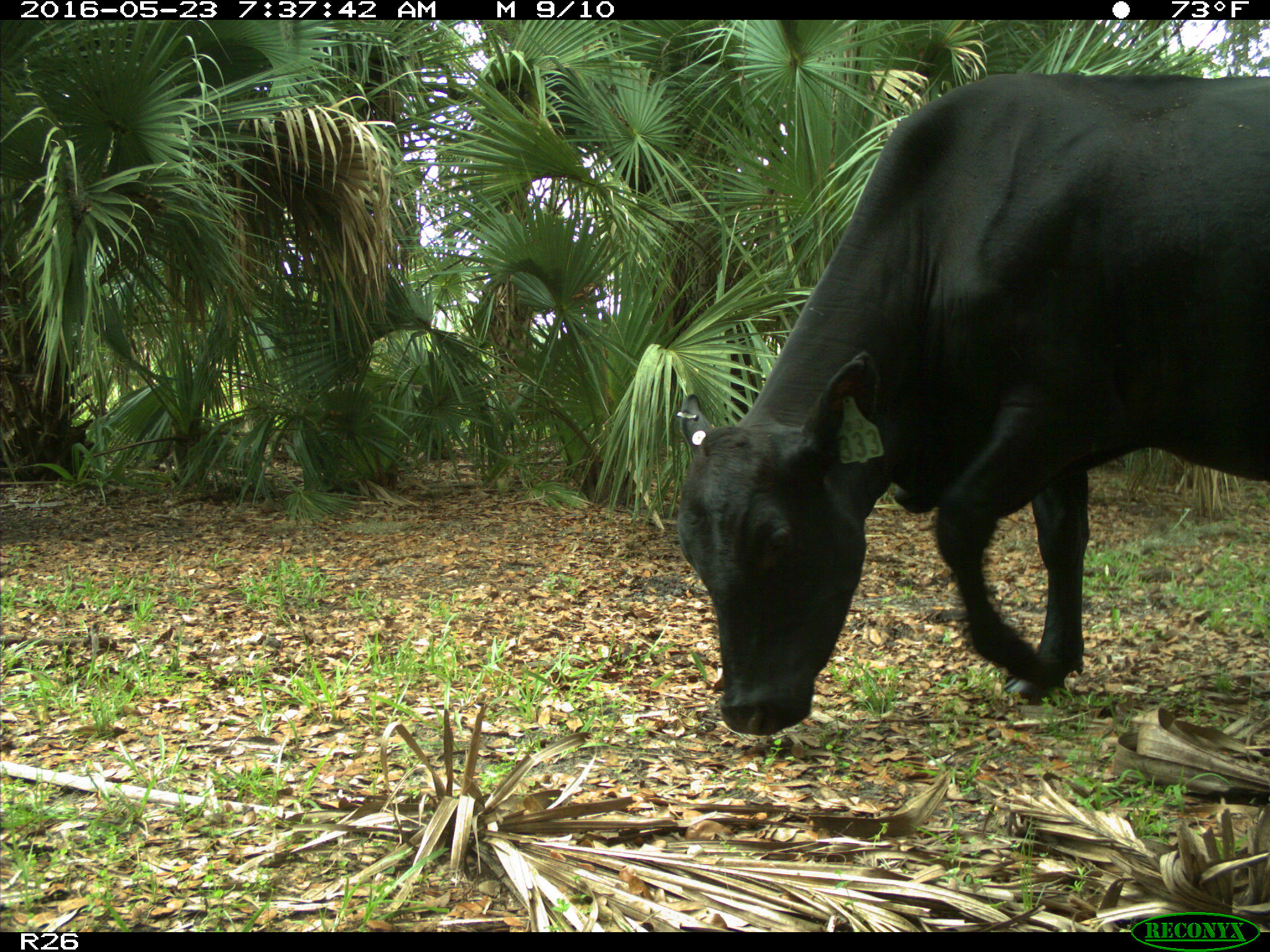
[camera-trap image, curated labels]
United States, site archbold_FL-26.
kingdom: Animalia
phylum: Chordata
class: Mammalia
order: Artiodactyla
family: Bovidae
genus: Bos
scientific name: Bos taurus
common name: domestic cow